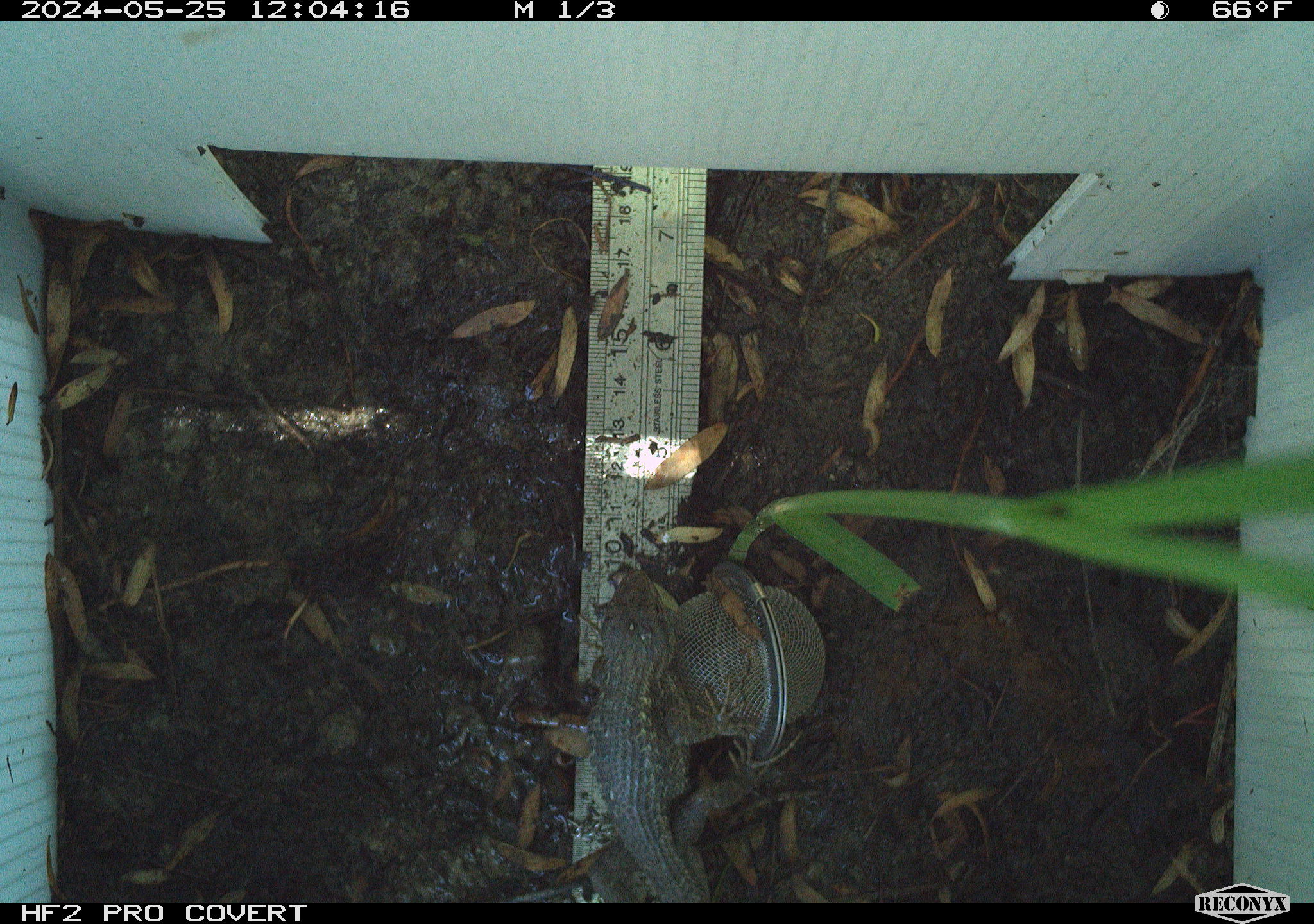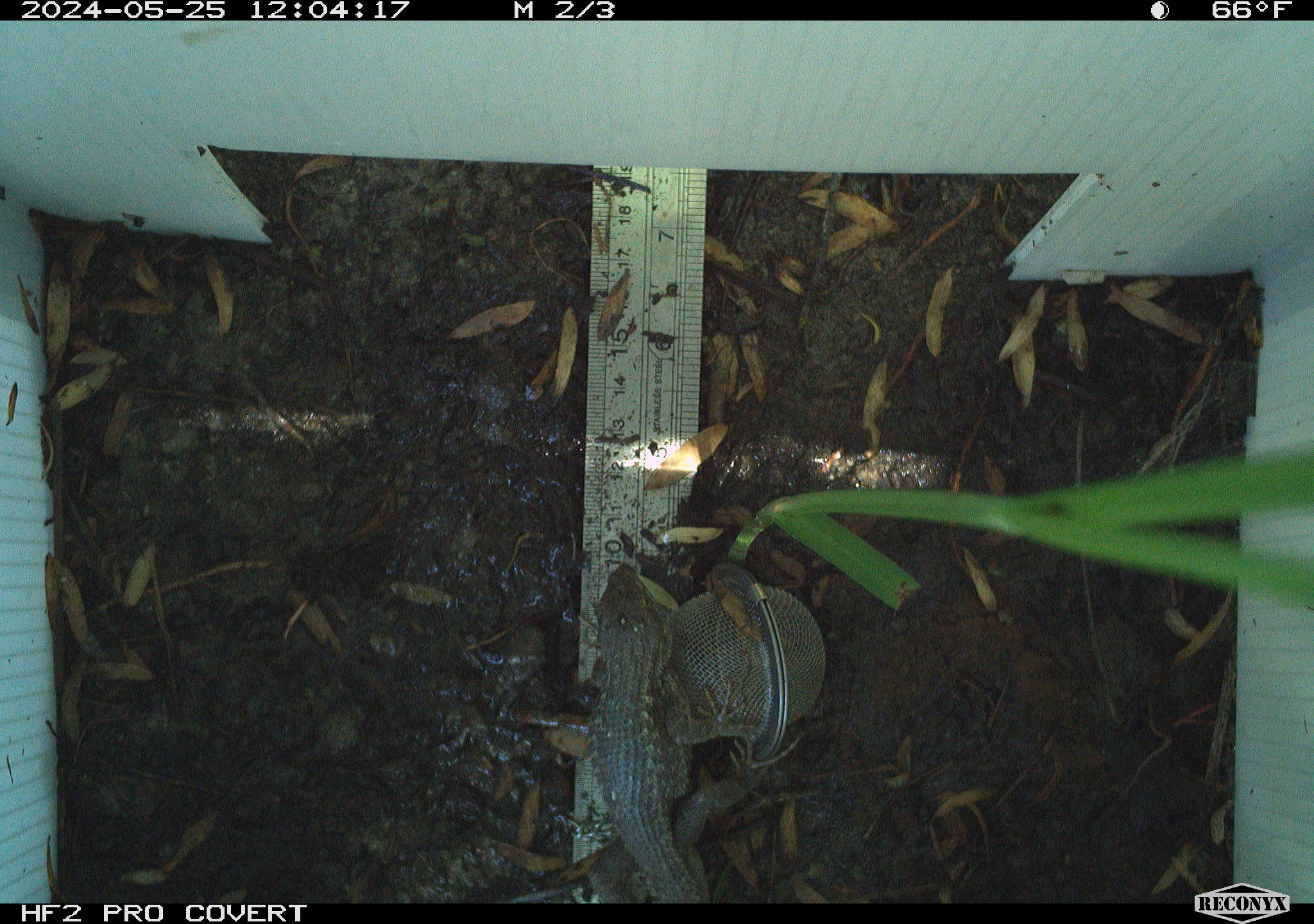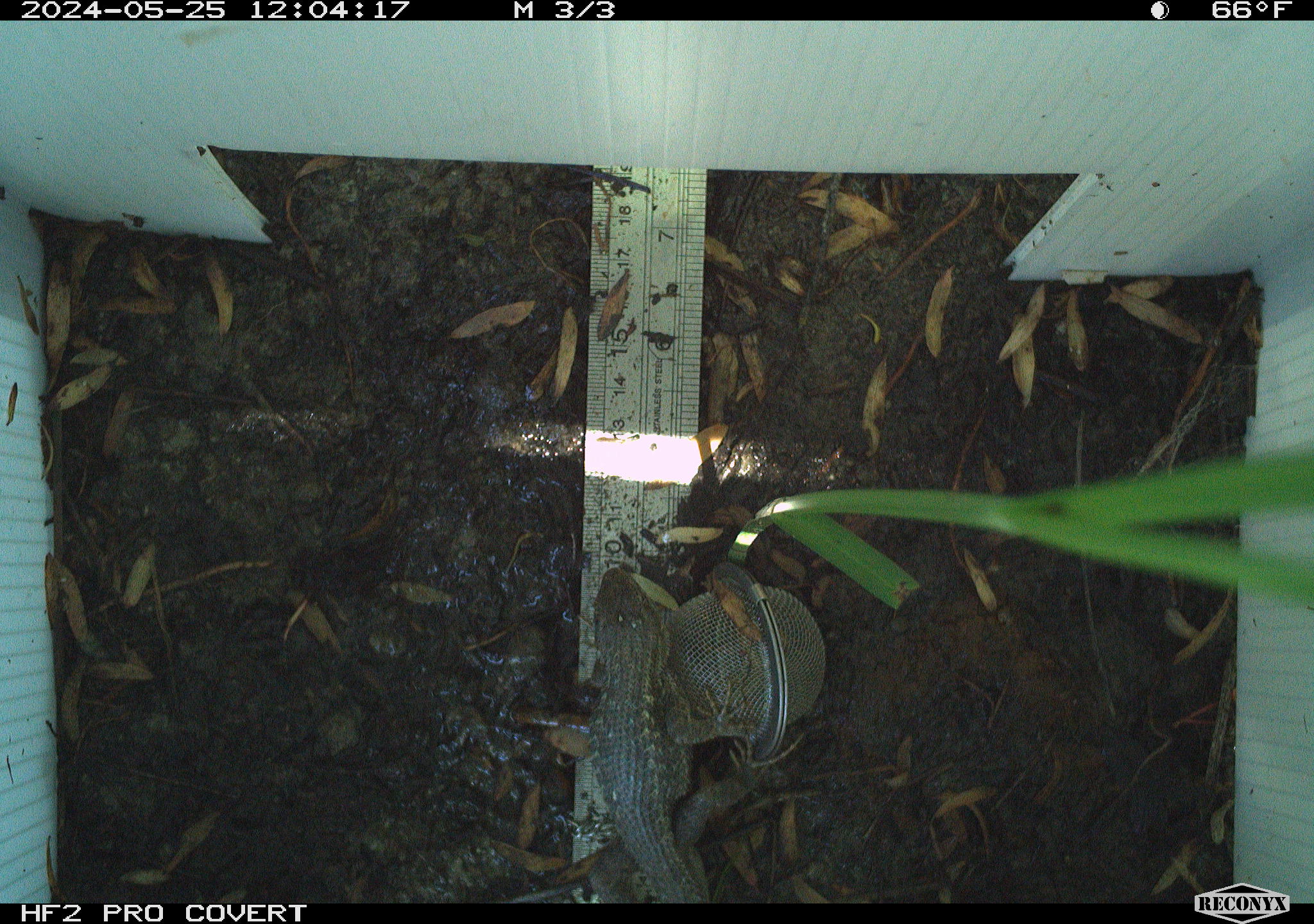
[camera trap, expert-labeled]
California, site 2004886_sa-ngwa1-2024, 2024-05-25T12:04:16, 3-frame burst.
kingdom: Animalia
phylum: Chordata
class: Reptilia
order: Squamata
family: Phrynosomatidae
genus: Sceloporus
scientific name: Sceloporus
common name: spiny lizards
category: sceloporus species